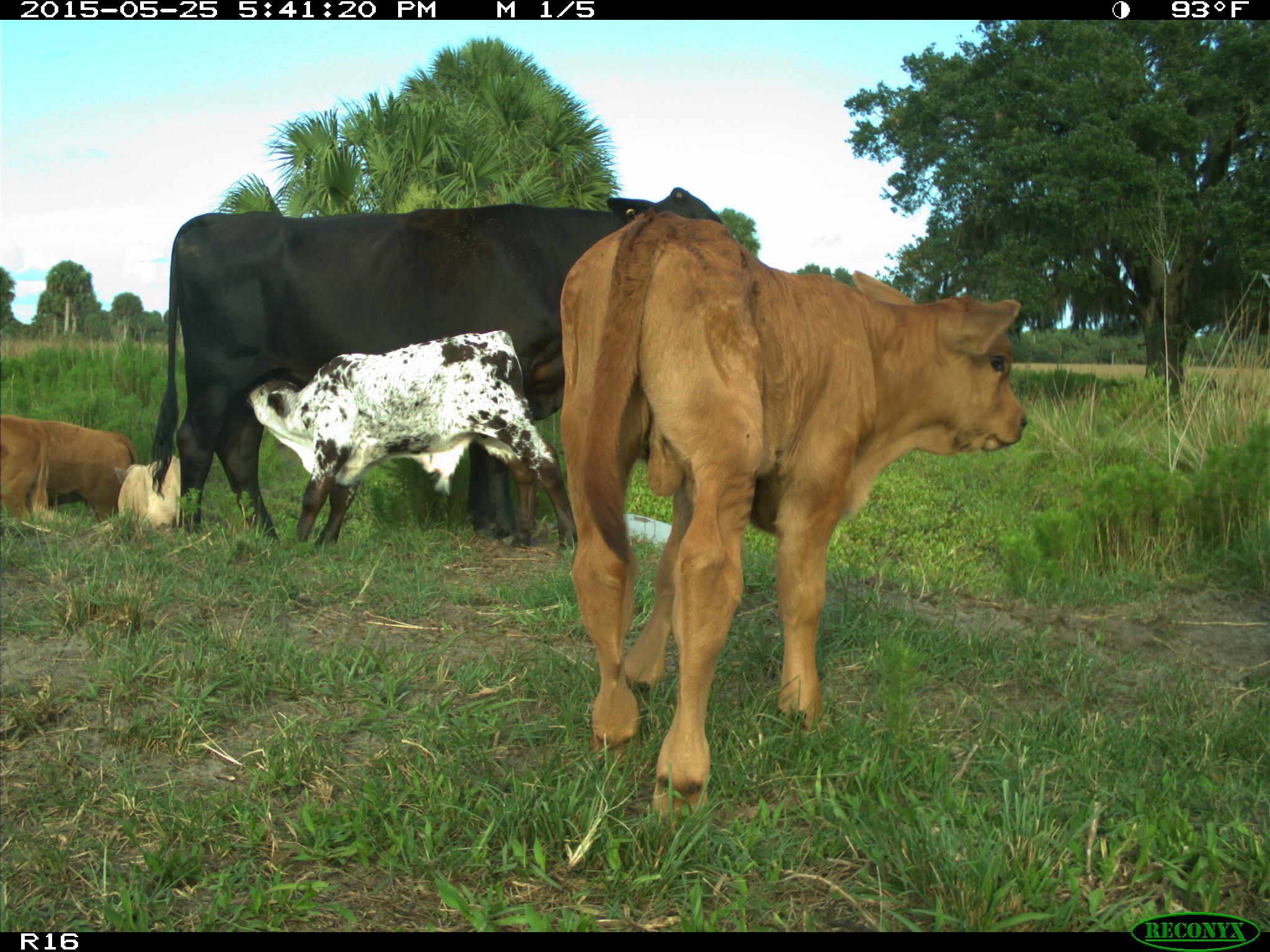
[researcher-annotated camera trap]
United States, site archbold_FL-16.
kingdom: Animalia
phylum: Chordata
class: Mammalia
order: Artiodactyla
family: Bovidae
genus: Bos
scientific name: Bos taurus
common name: domestic cow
Bos taurus (domestic cow).